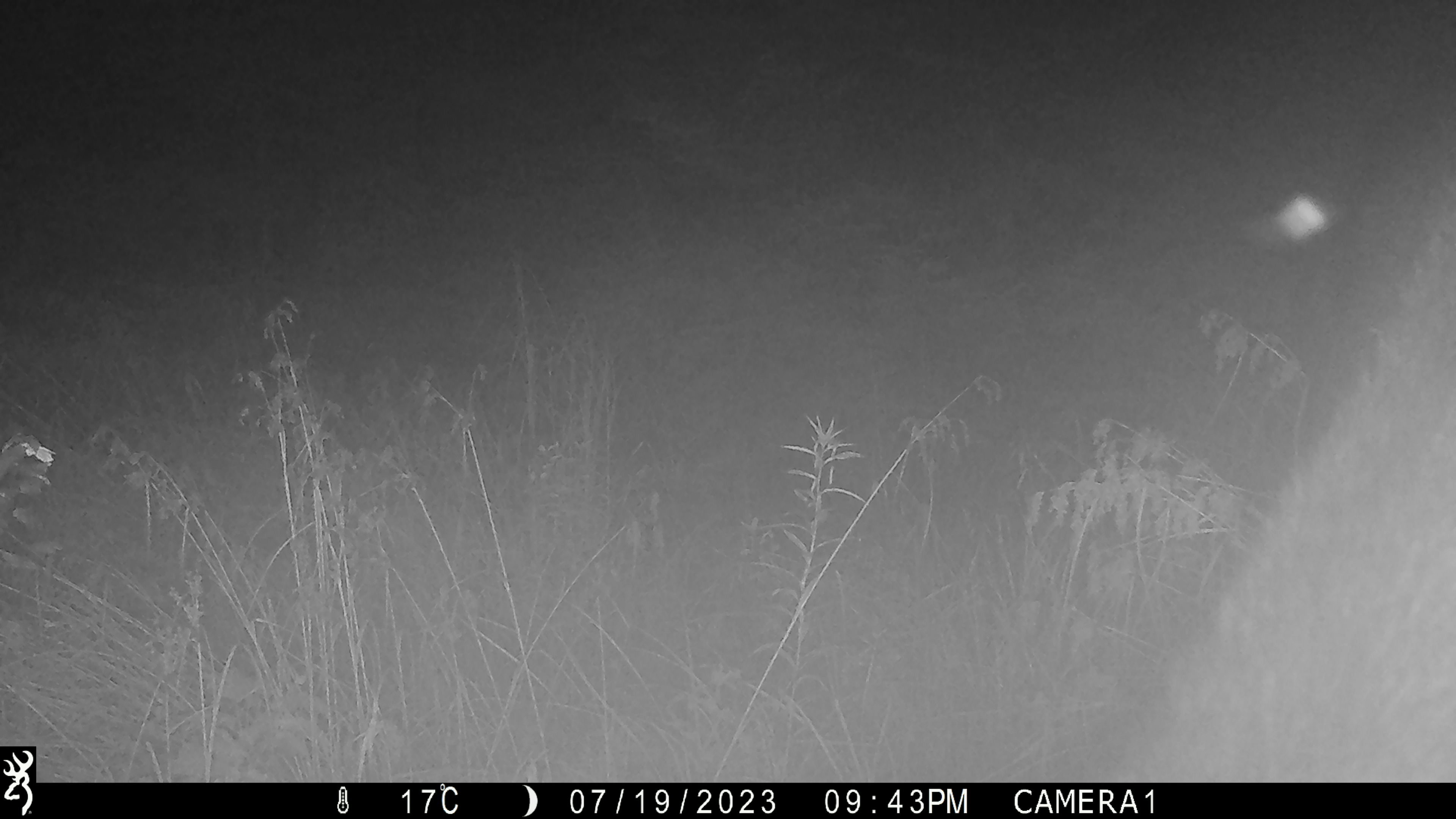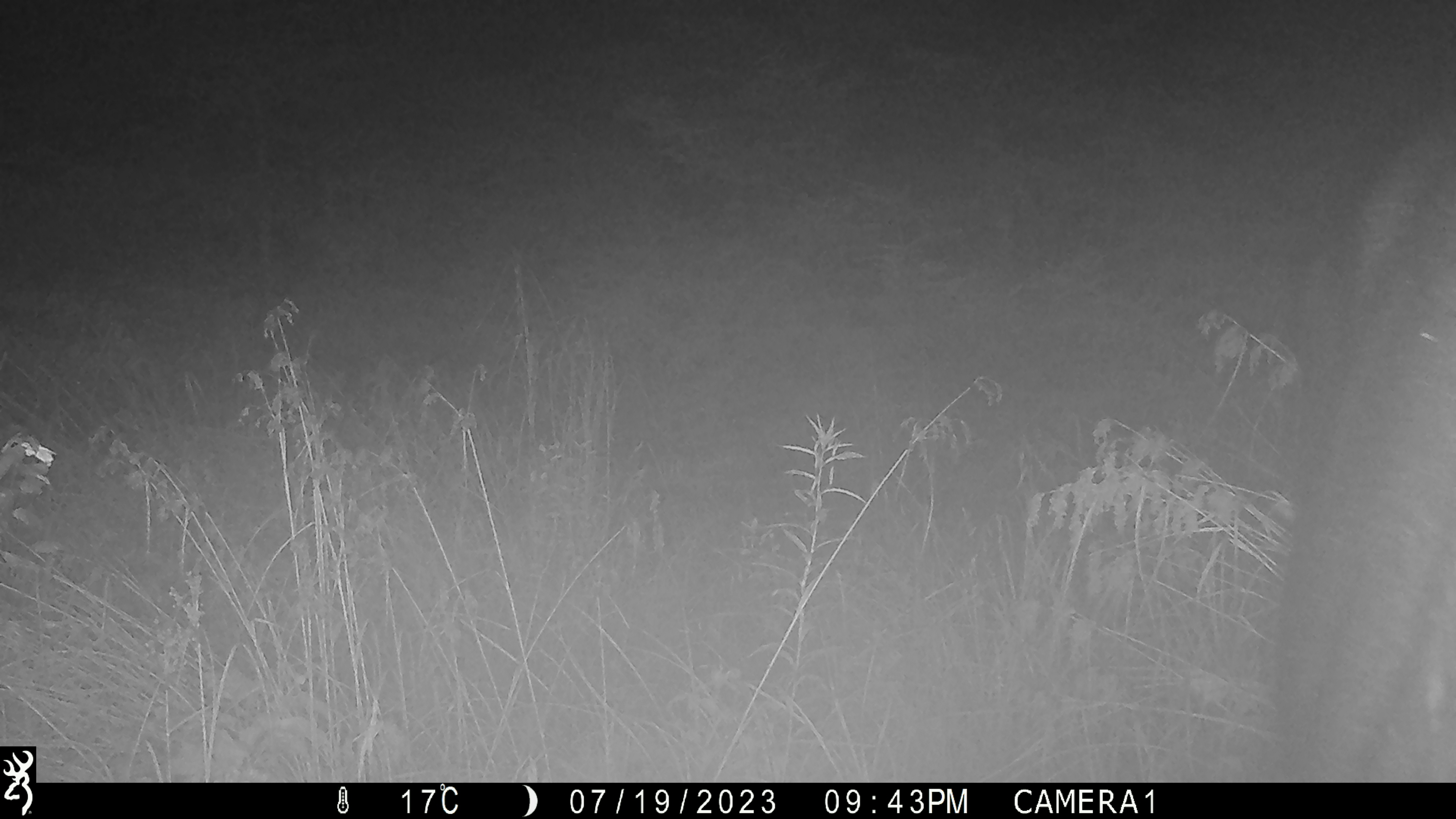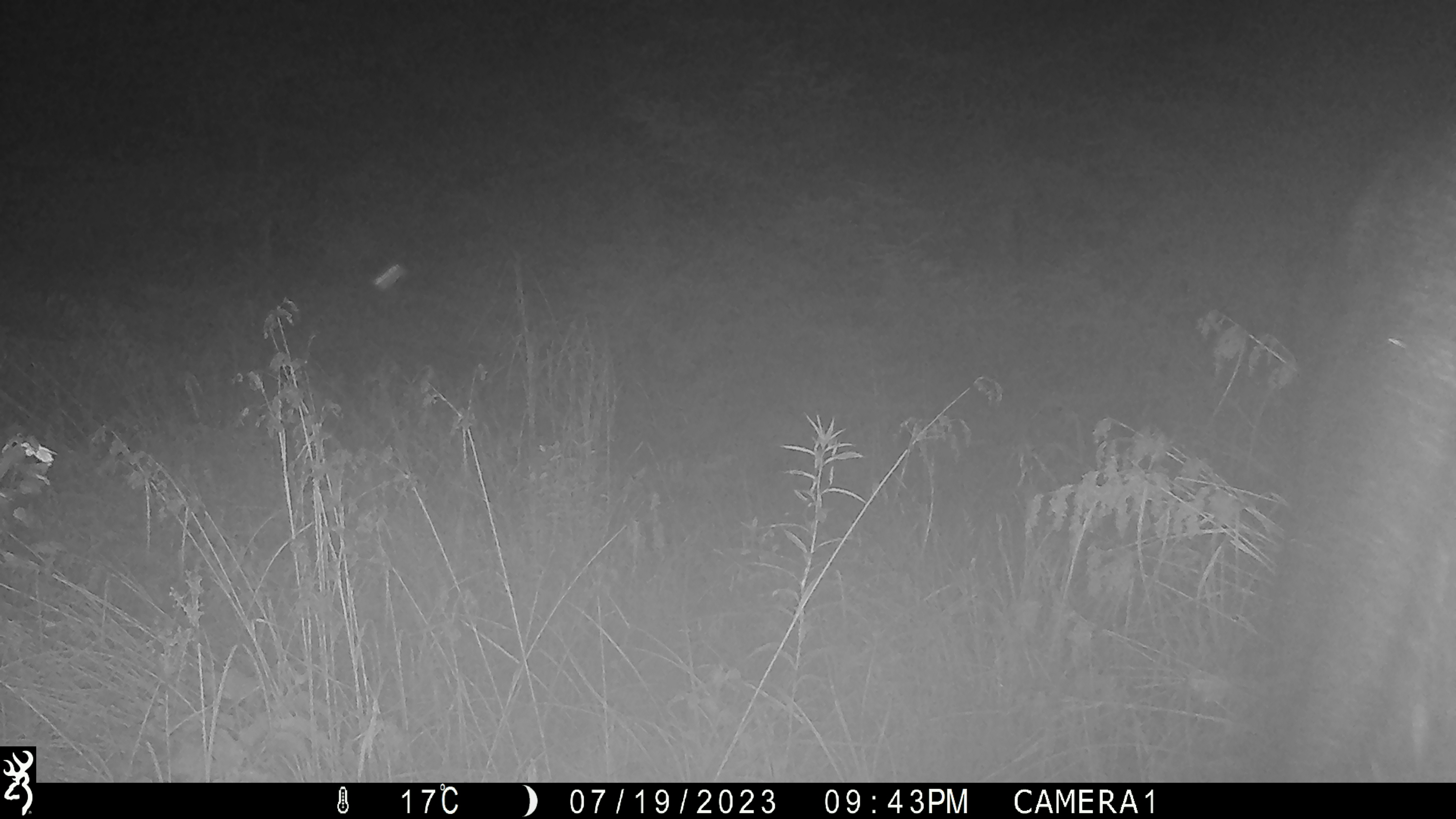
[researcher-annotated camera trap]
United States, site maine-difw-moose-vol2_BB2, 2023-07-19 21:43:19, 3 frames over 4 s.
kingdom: Animalia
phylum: Chordata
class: Mammalia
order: Artiodactyla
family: Cervidae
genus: Alces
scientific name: Alces alces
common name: moose